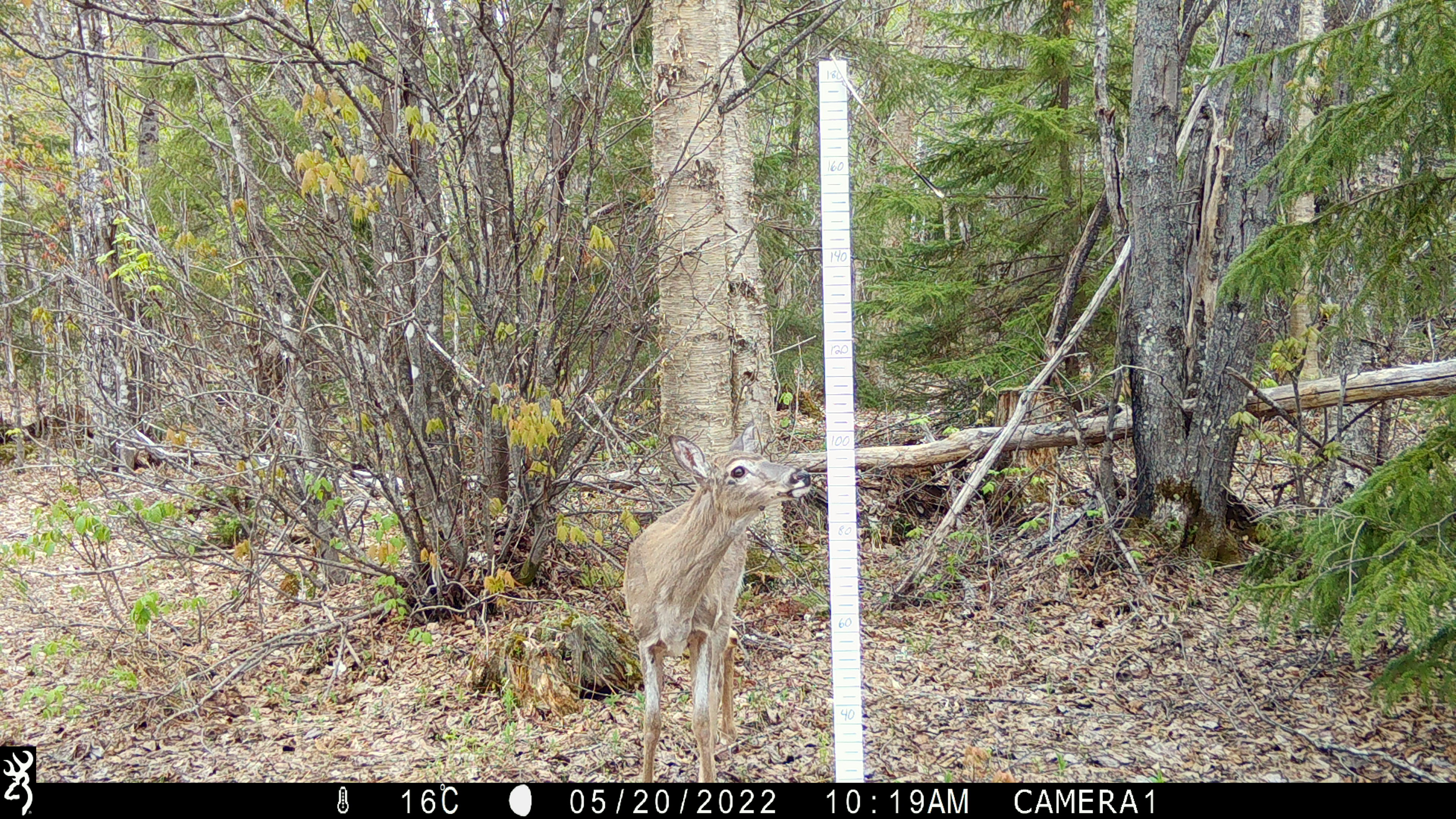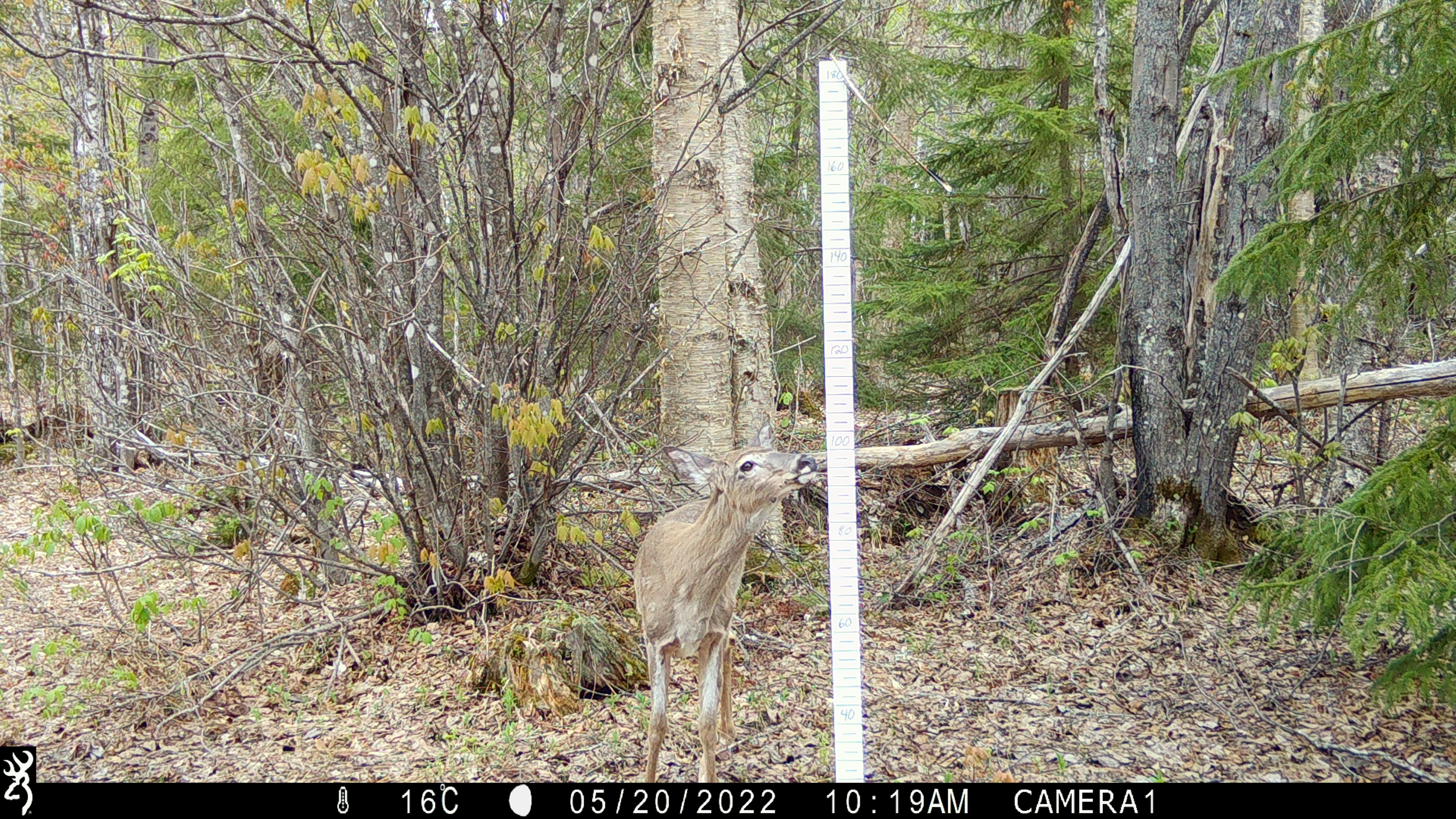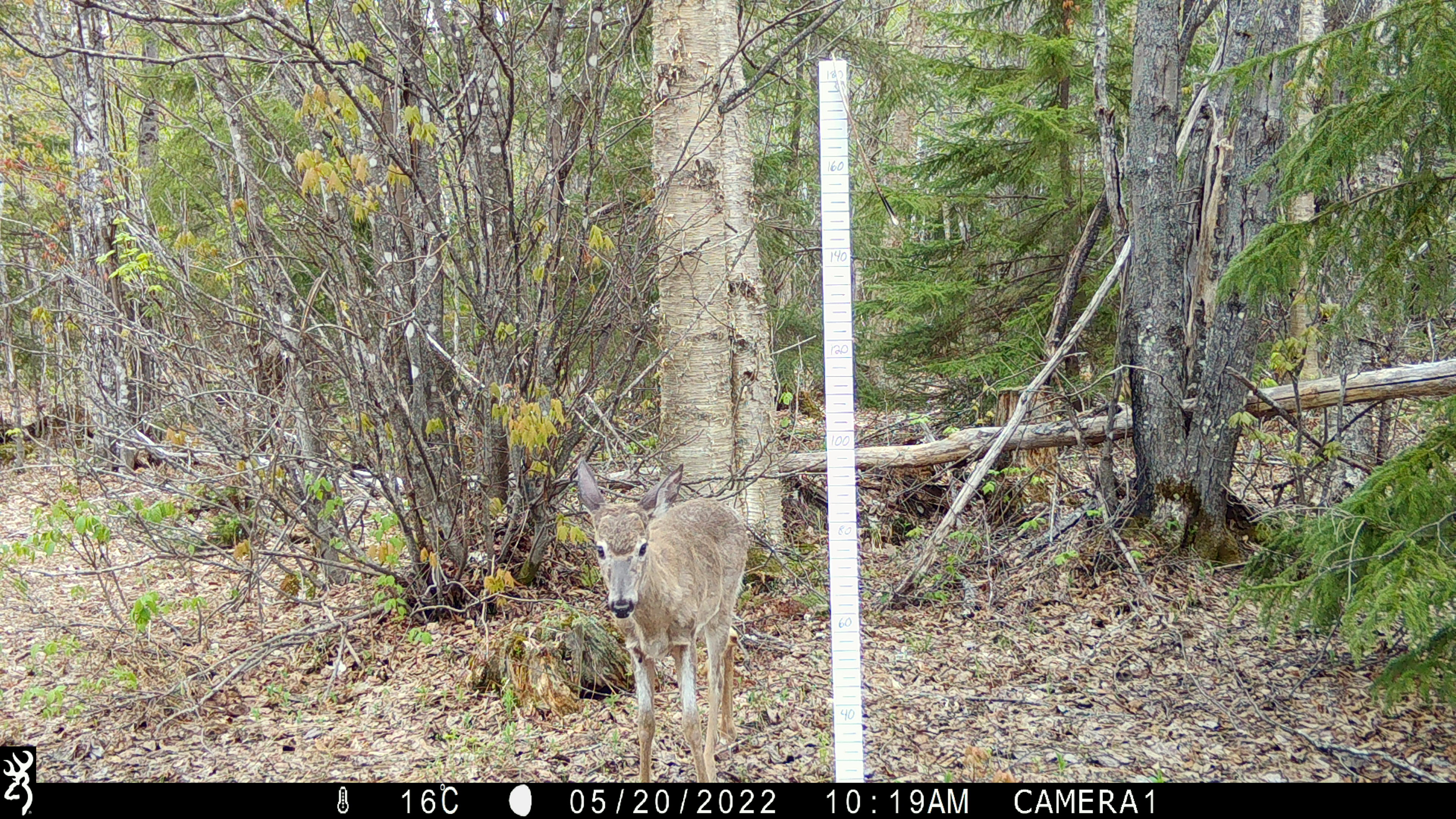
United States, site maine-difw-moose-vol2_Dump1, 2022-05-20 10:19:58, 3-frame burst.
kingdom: Animalia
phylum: Chordata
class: Mammalia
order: Artiodactyla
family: Cervidae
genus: Odocoileus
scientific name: Odocoileus virginianus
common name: white-tailed deer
White-tailed deer (Odocoileus virginianus).